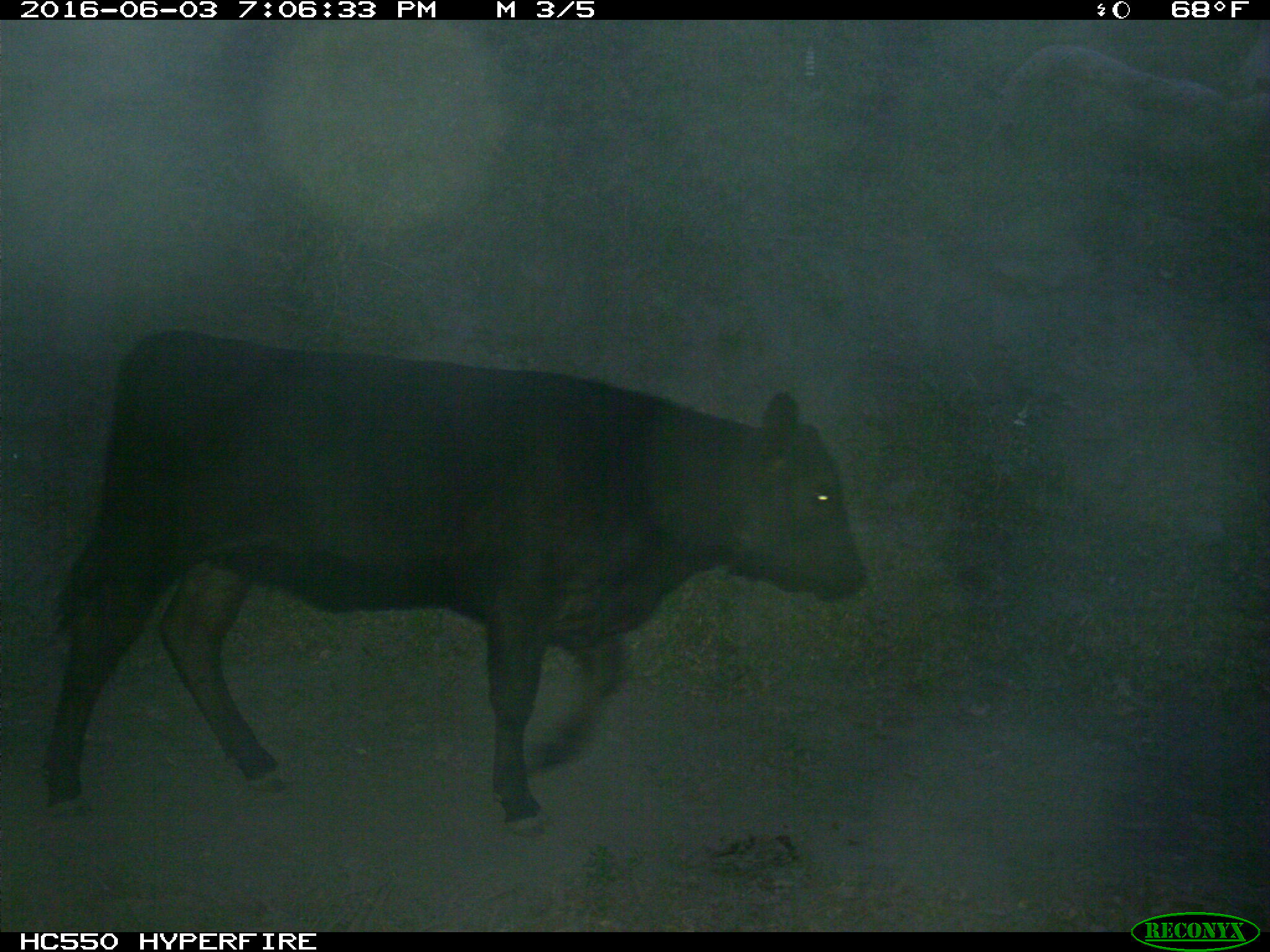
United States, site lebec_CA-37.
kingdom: Animalia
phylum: Chordata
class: Mammalia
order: Artiodactyla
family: Bovidae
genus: Bos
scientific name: Bos taurus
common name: domestic cow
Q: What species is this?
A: Bos taurus (domestic cow).